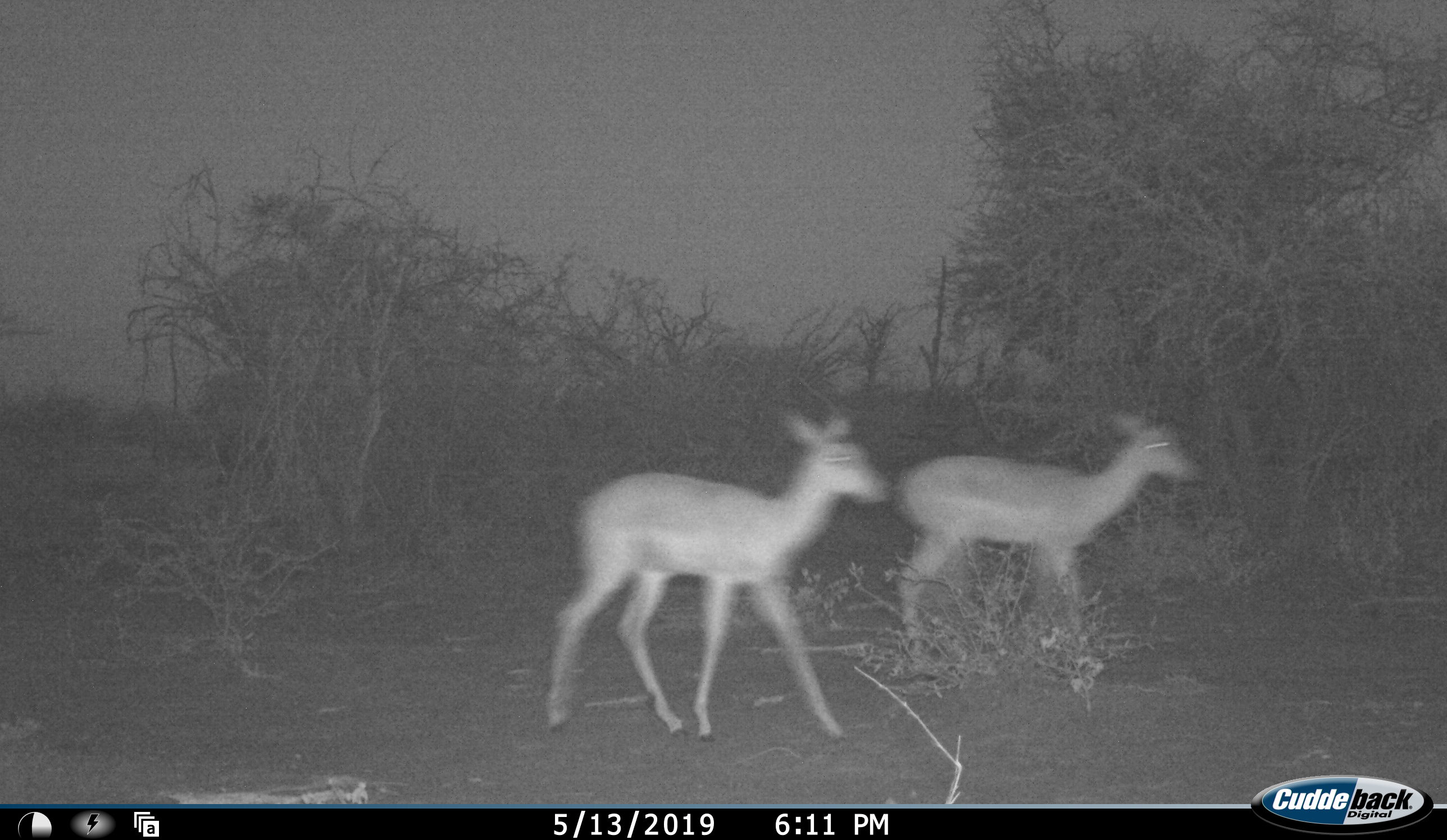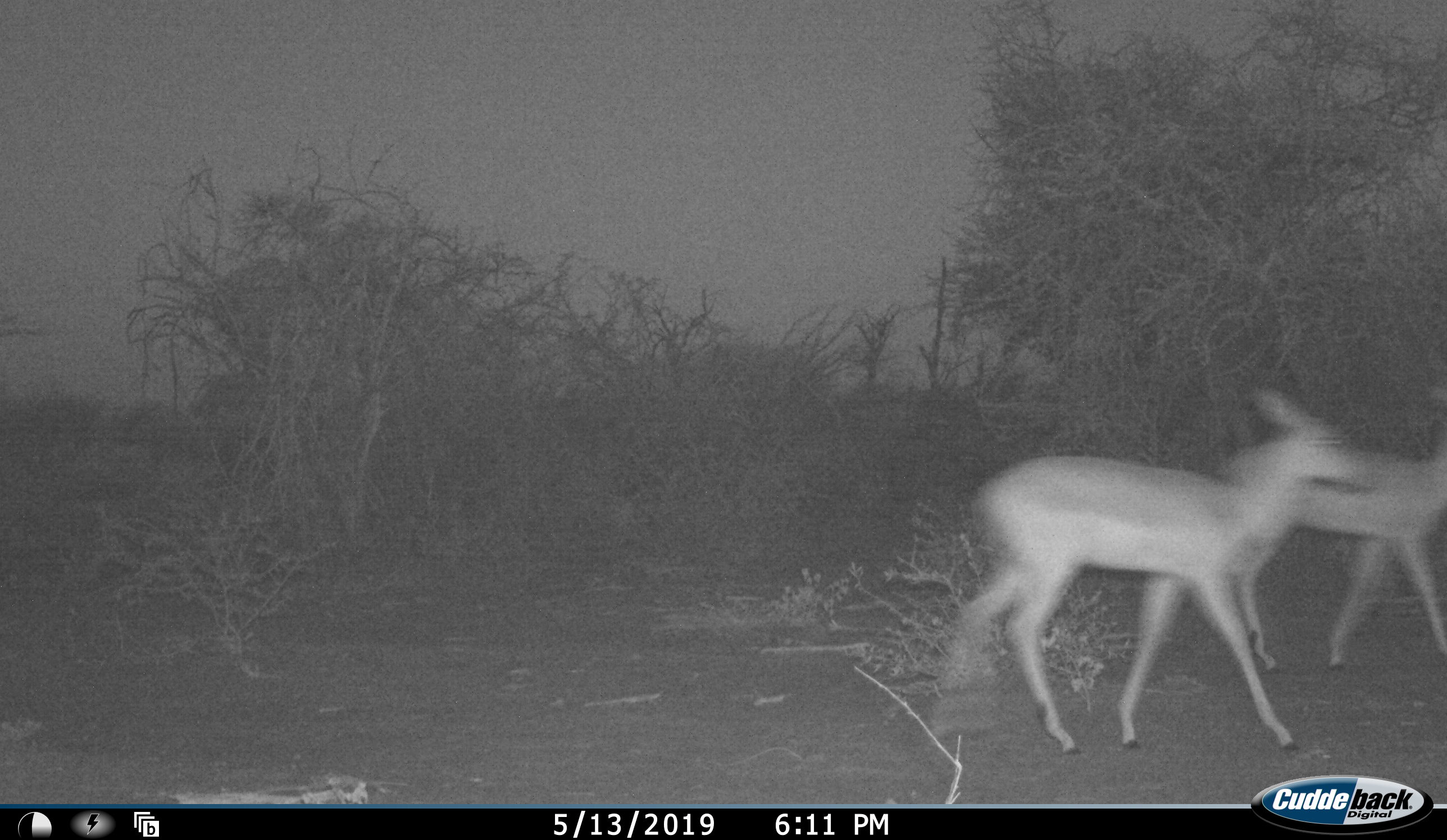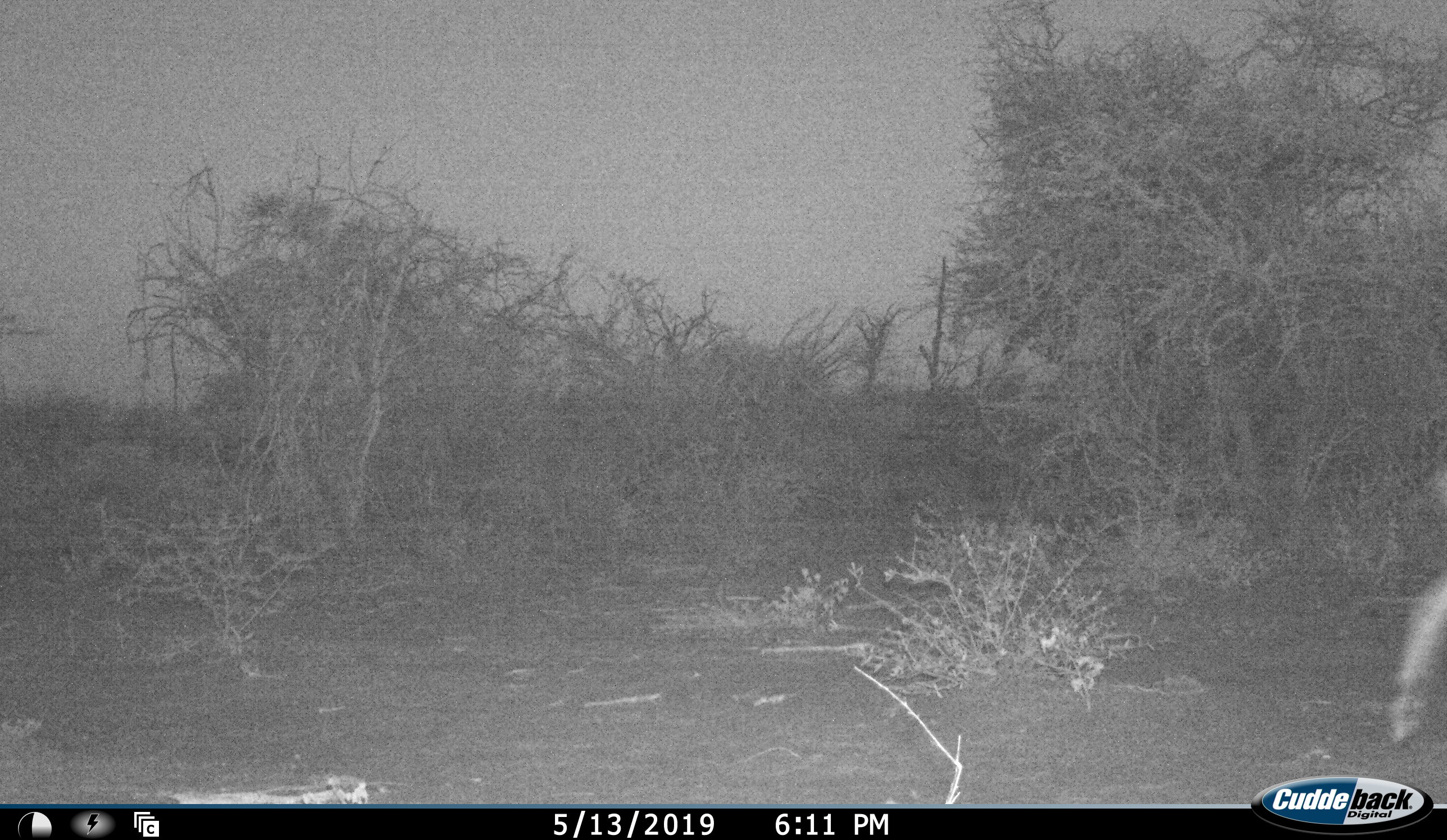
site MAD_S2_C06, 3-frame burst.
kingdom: Animalia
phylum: Chordata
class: Mammalia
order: Artiodactyla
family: Bovidae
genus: Aepyceros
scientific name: Aepyceros melampus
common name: impala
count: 2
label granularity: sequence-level